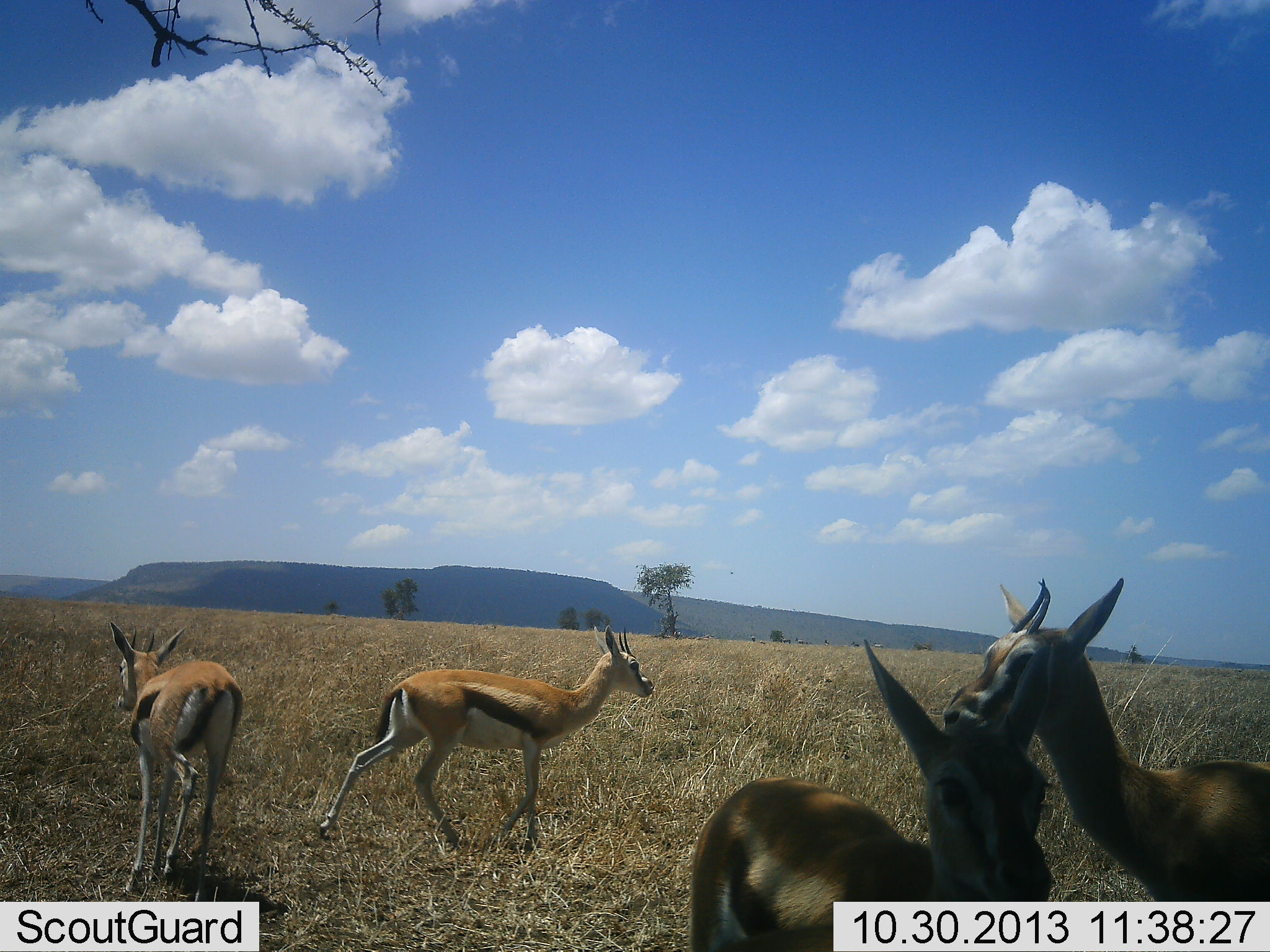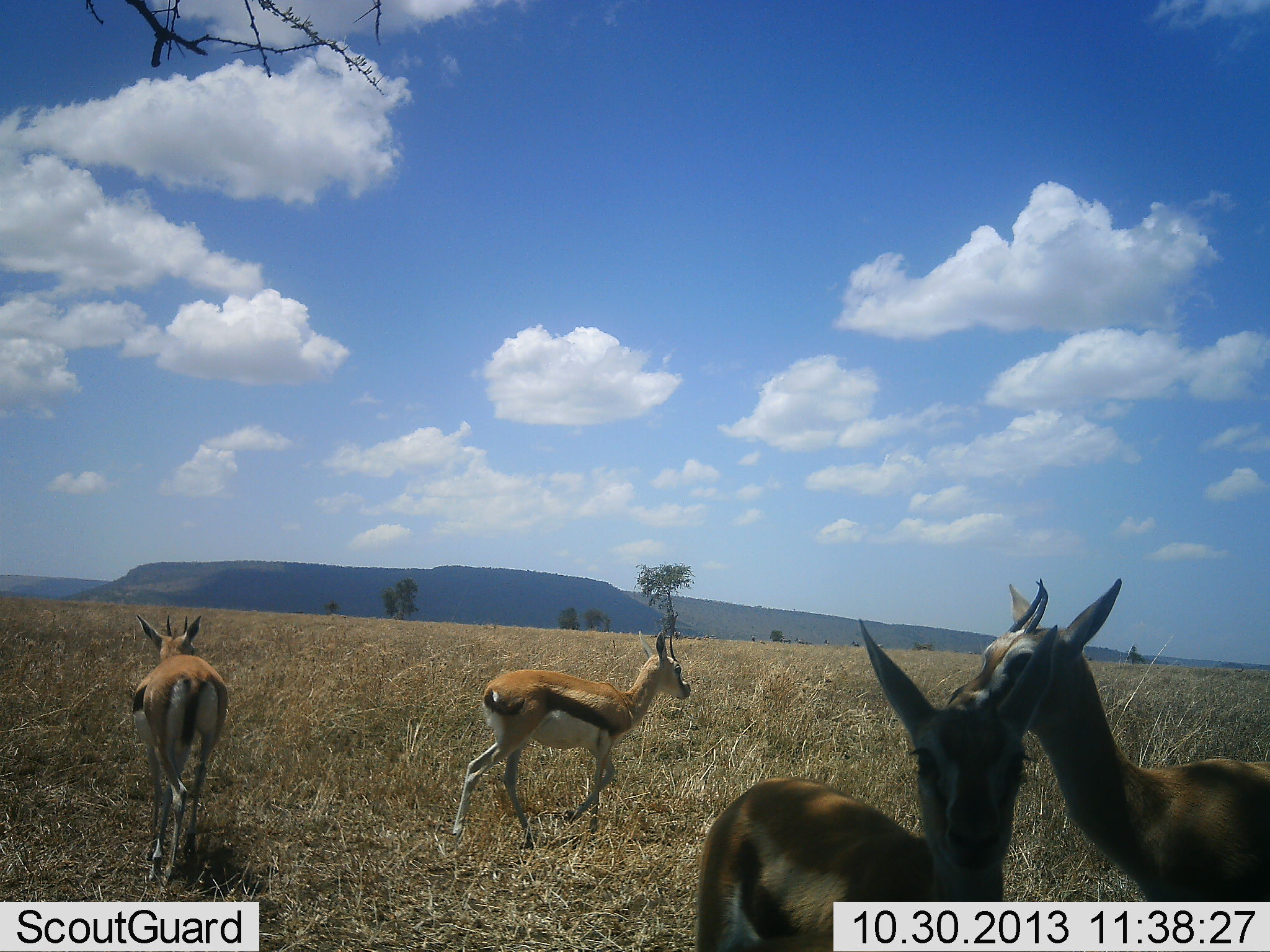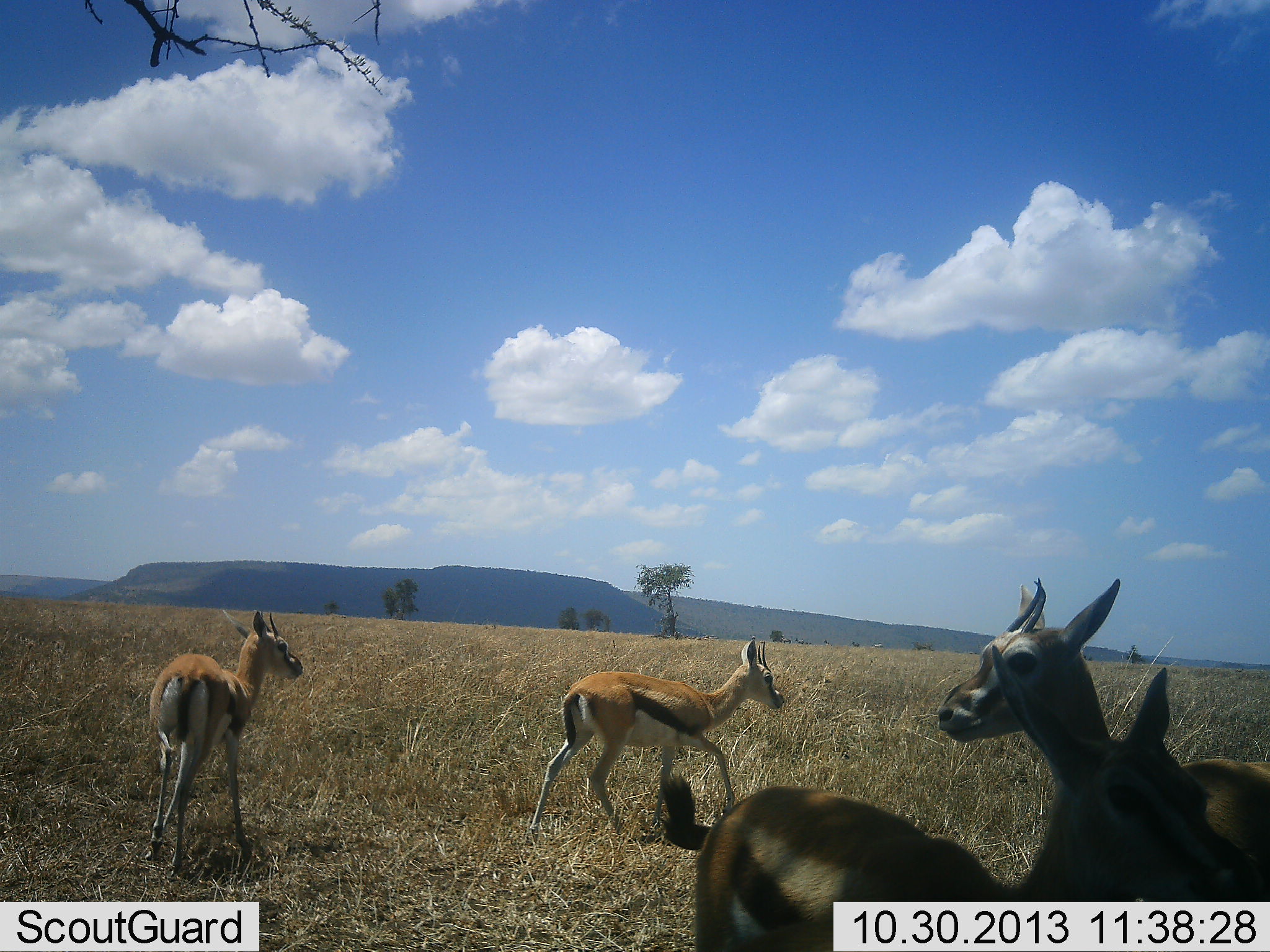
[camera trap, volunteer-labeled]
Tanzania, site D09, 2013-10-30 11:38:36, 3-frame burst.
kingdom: Animalia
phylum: Chordata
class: Mammalia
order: Artiodactyla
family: Bovidae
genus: Eudorcas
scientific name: Eudorcas thomsonii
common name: thomson's gazelle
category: gazellethomsons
Gazellethomsons (thomson's gazelle) (Eudorcas thomsonii), count 4. Behavior (volunteer vote fractions): standing 74%, resting 0%, moving 74%, interacting 15%. Young present (vote fraction): 7%. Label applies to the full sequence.